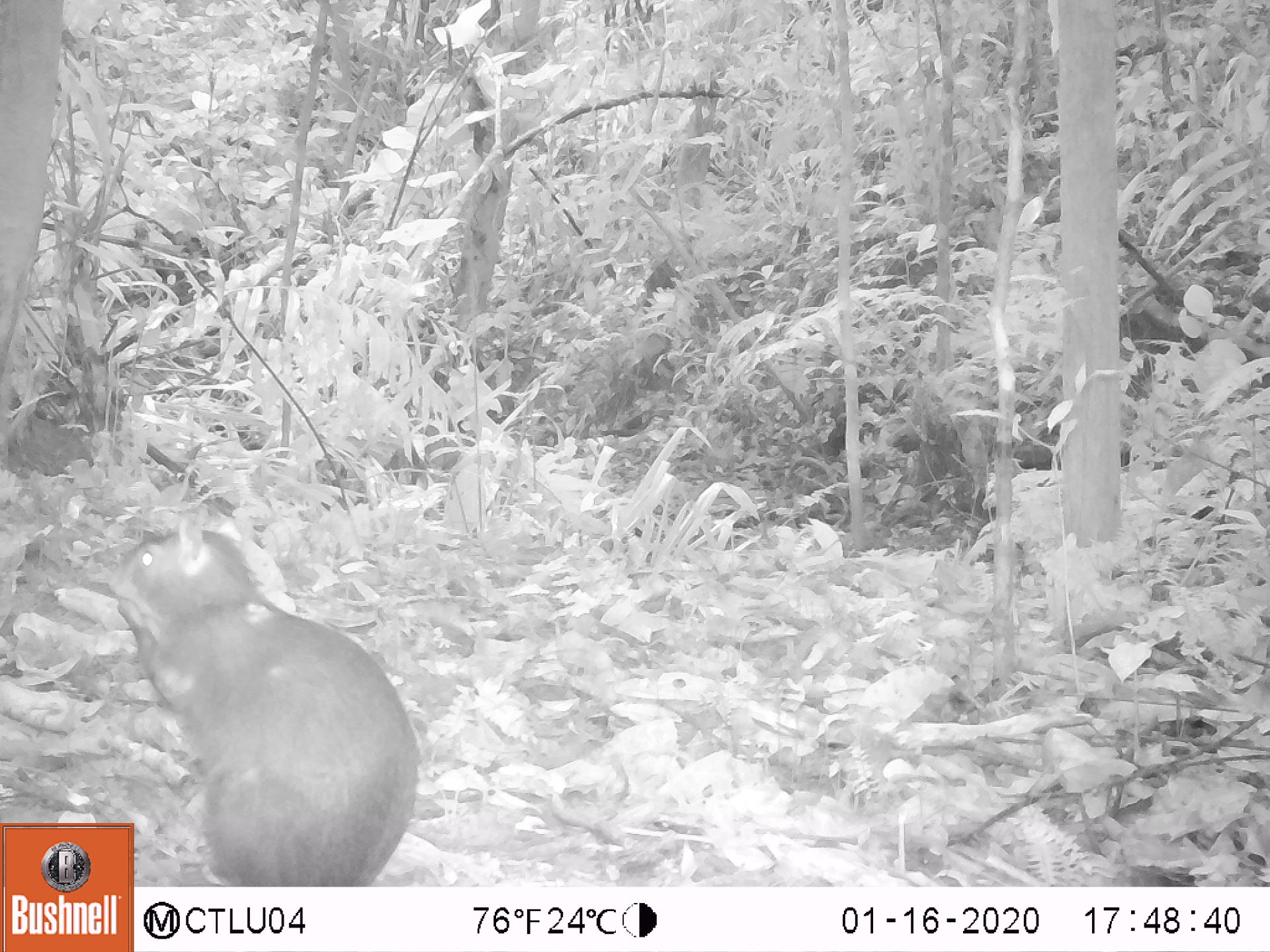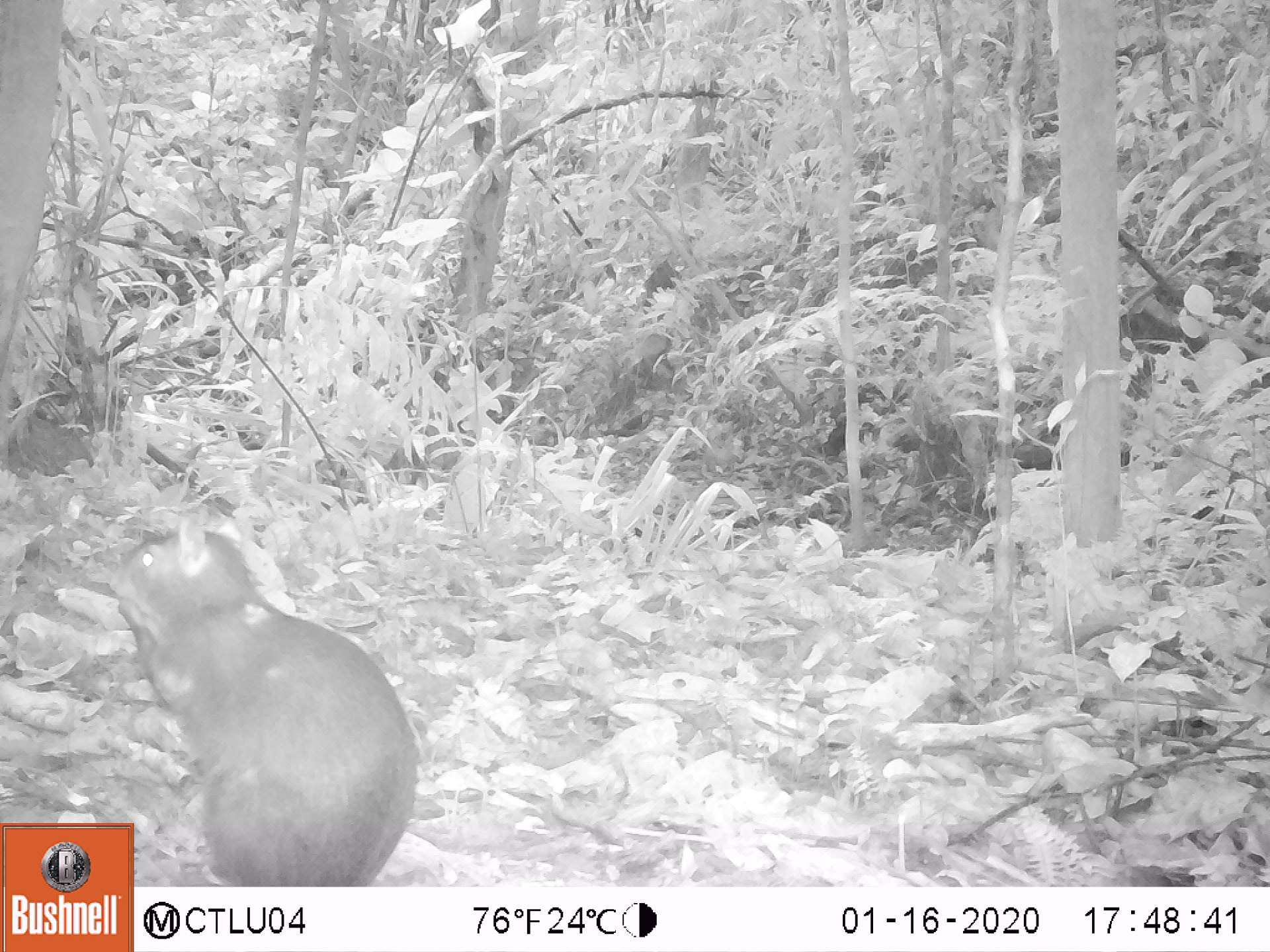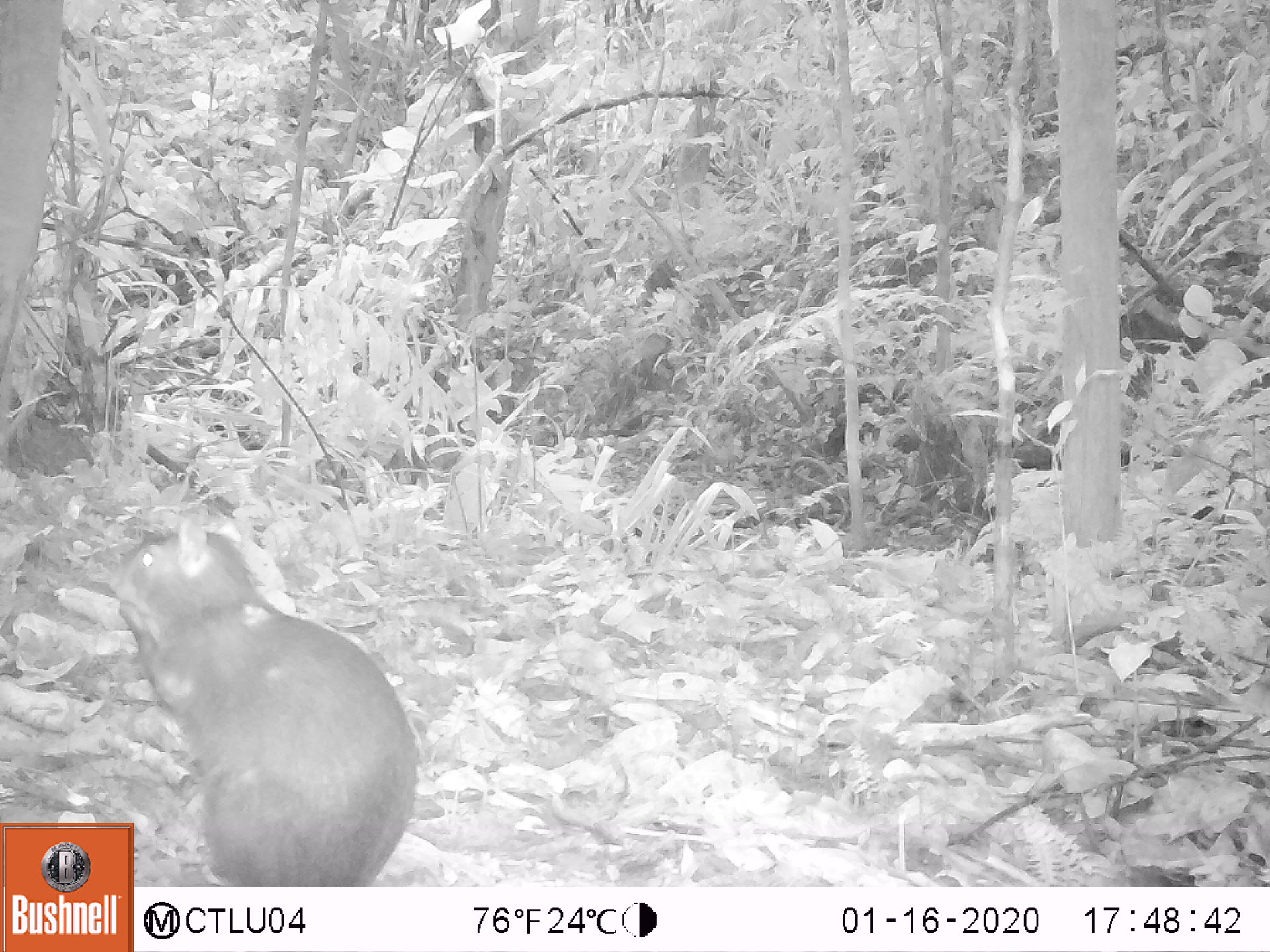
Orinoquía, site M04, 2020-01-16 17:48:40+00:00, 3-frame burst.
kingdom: Animalia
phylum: Chordata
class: Mammalia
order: Rodentia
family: Dasyproctidae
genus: Dasyprocta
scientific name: Dasyprocta fuliginosa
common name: black agouti